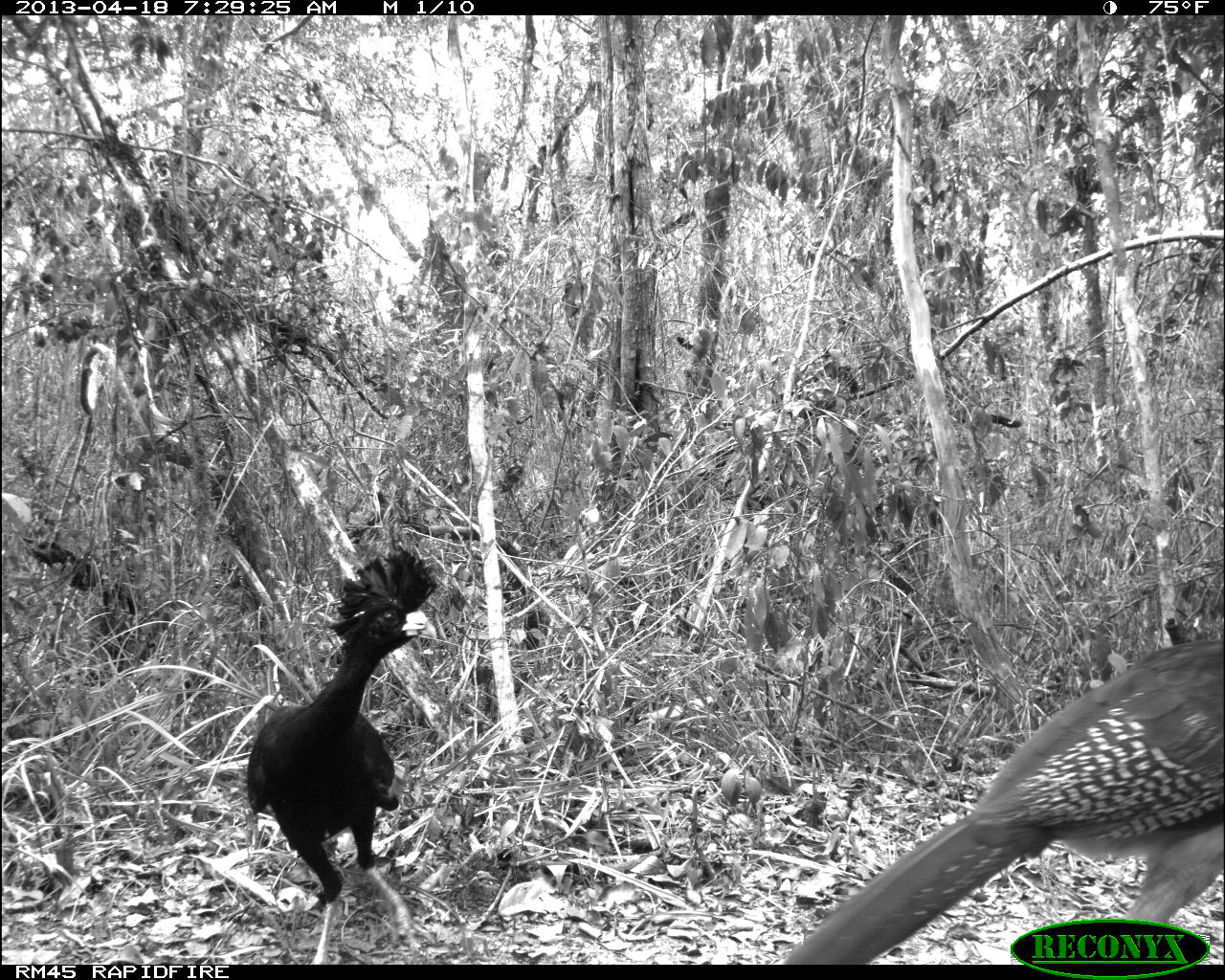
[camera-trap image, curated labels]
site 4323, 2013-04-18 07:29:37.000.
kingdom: Animalia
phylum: Chordata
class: Aves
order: Galliformes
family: Cracidae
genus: Crax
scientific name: Crax rubra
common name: great curassow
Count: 3.